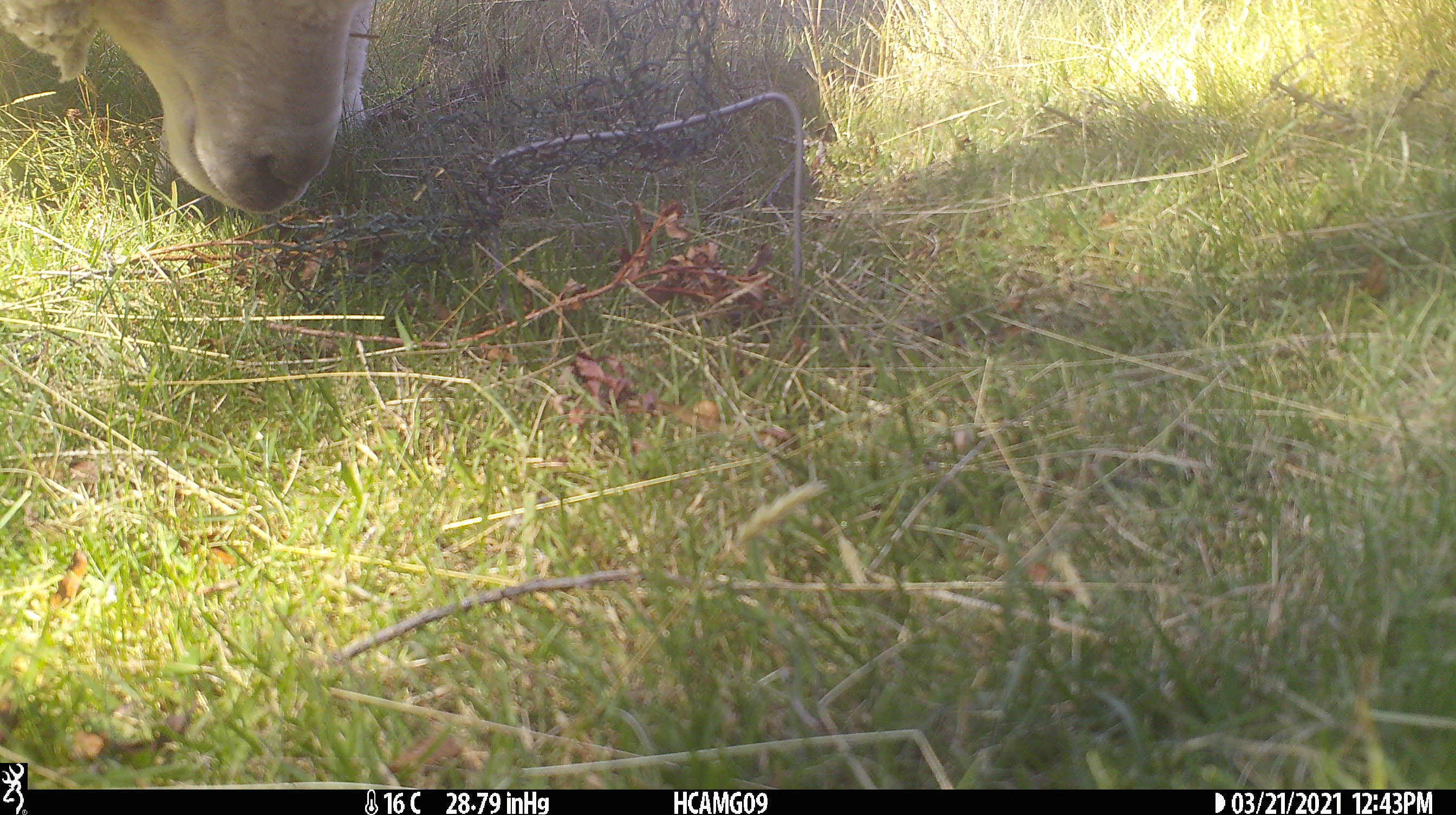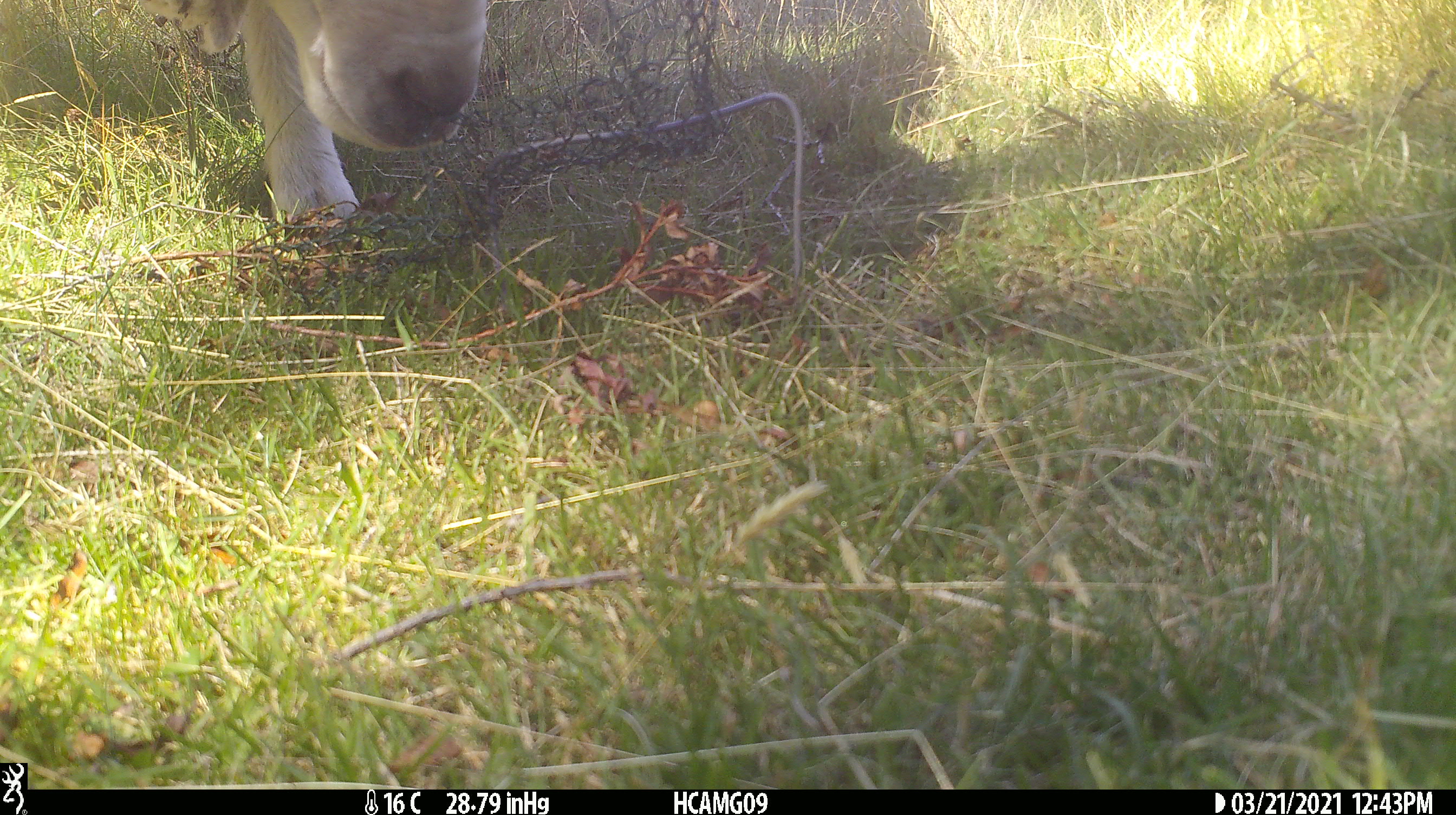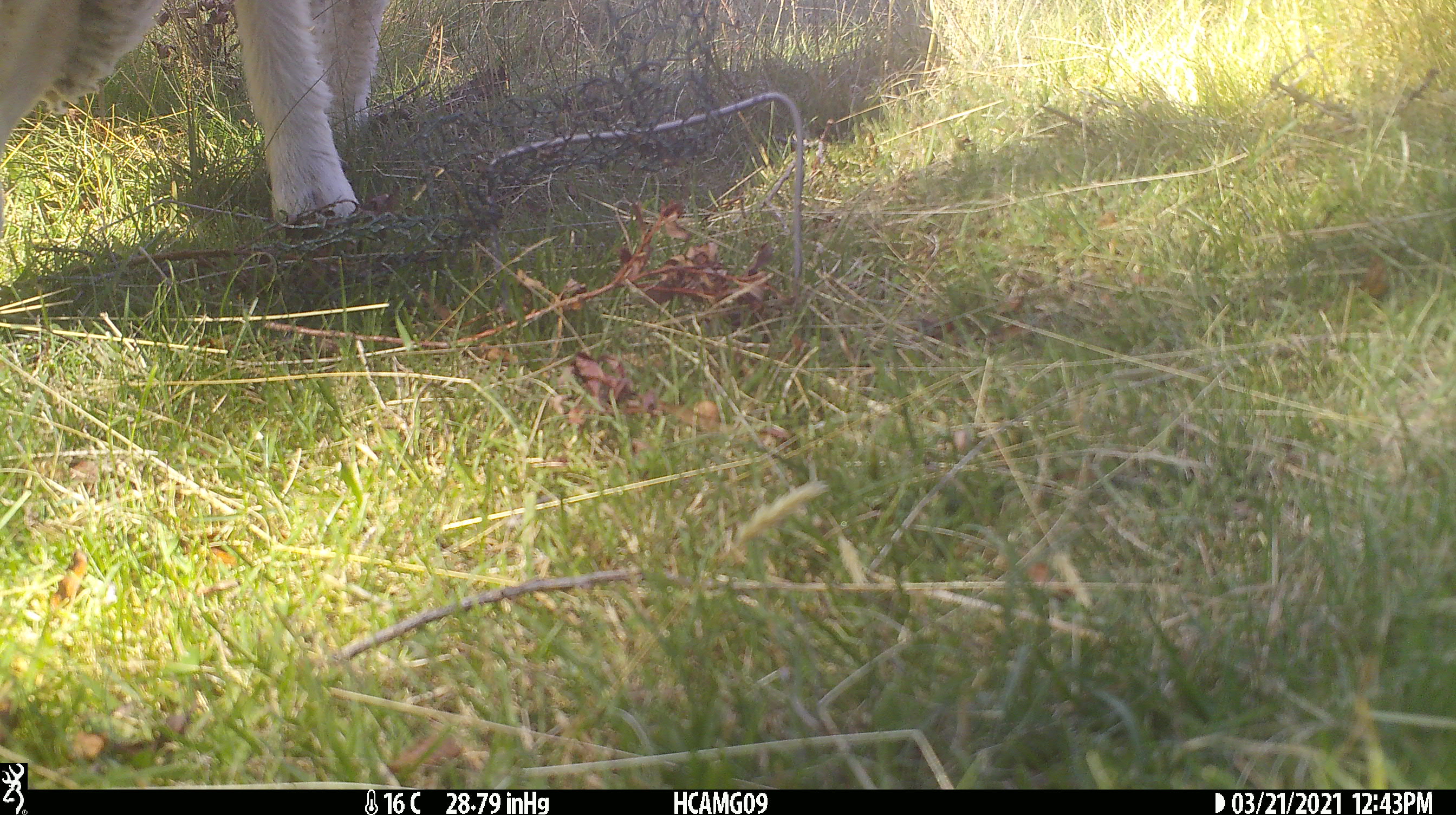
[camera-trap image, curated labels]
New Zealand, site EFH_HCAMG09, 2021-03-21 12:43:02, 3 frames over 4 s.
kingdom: Animalia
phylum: Chordata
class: Mammalia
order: Artiodactyla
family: Bovidae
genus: Ovis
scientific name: Ovis aries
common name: domestic sheep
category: sheep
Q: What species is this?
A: Sheep (domestic sheep) (Ovis aries).